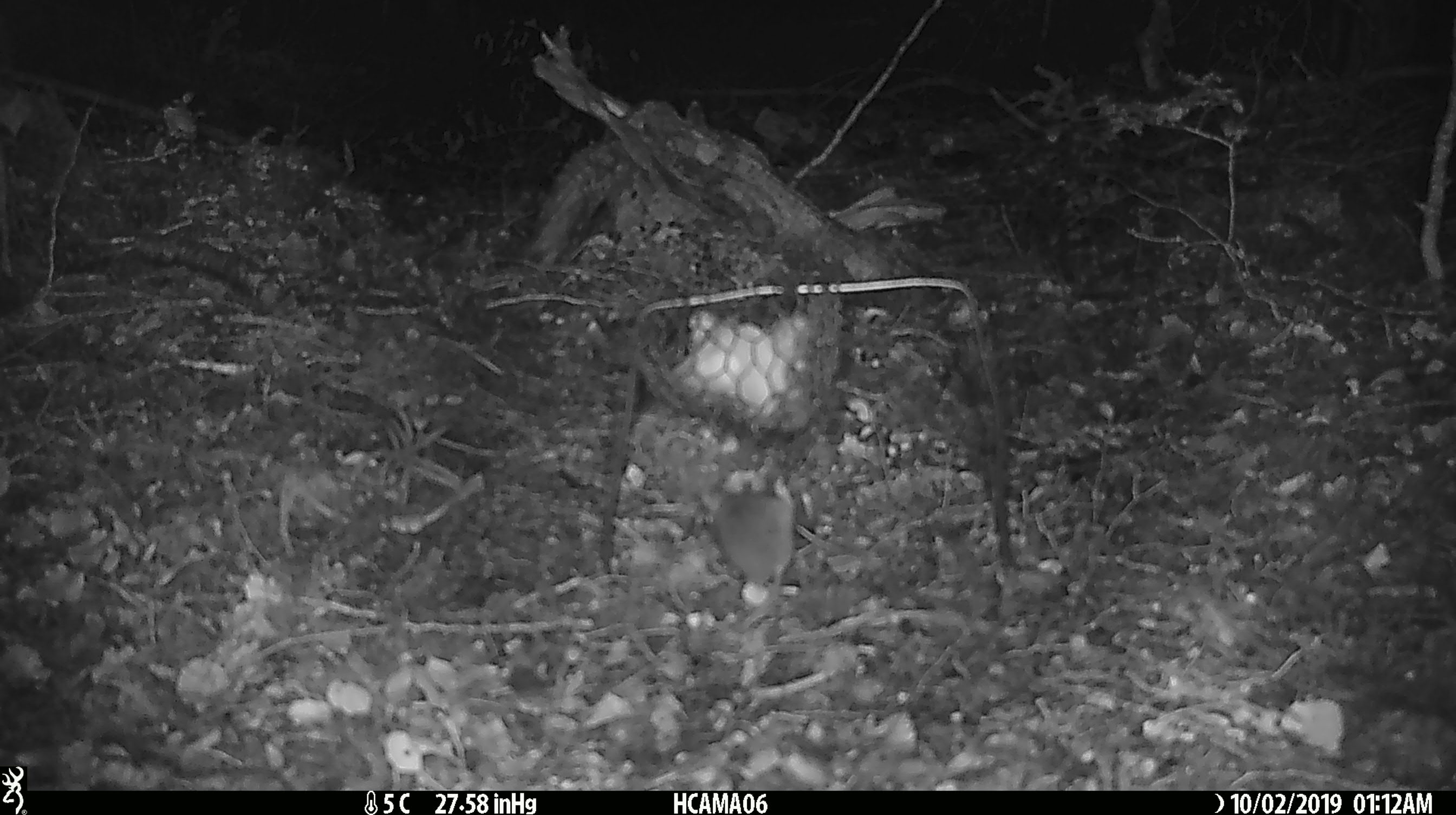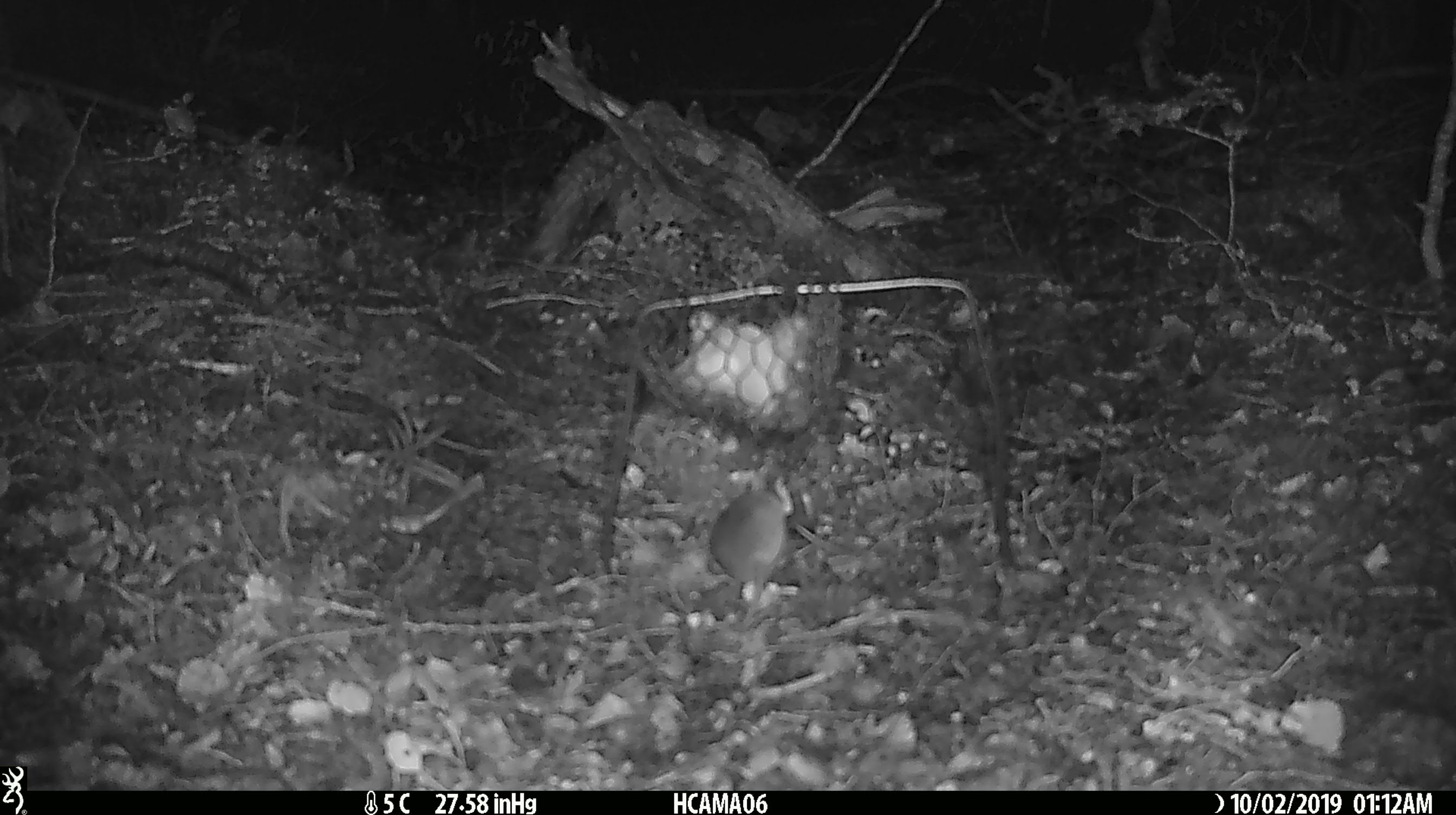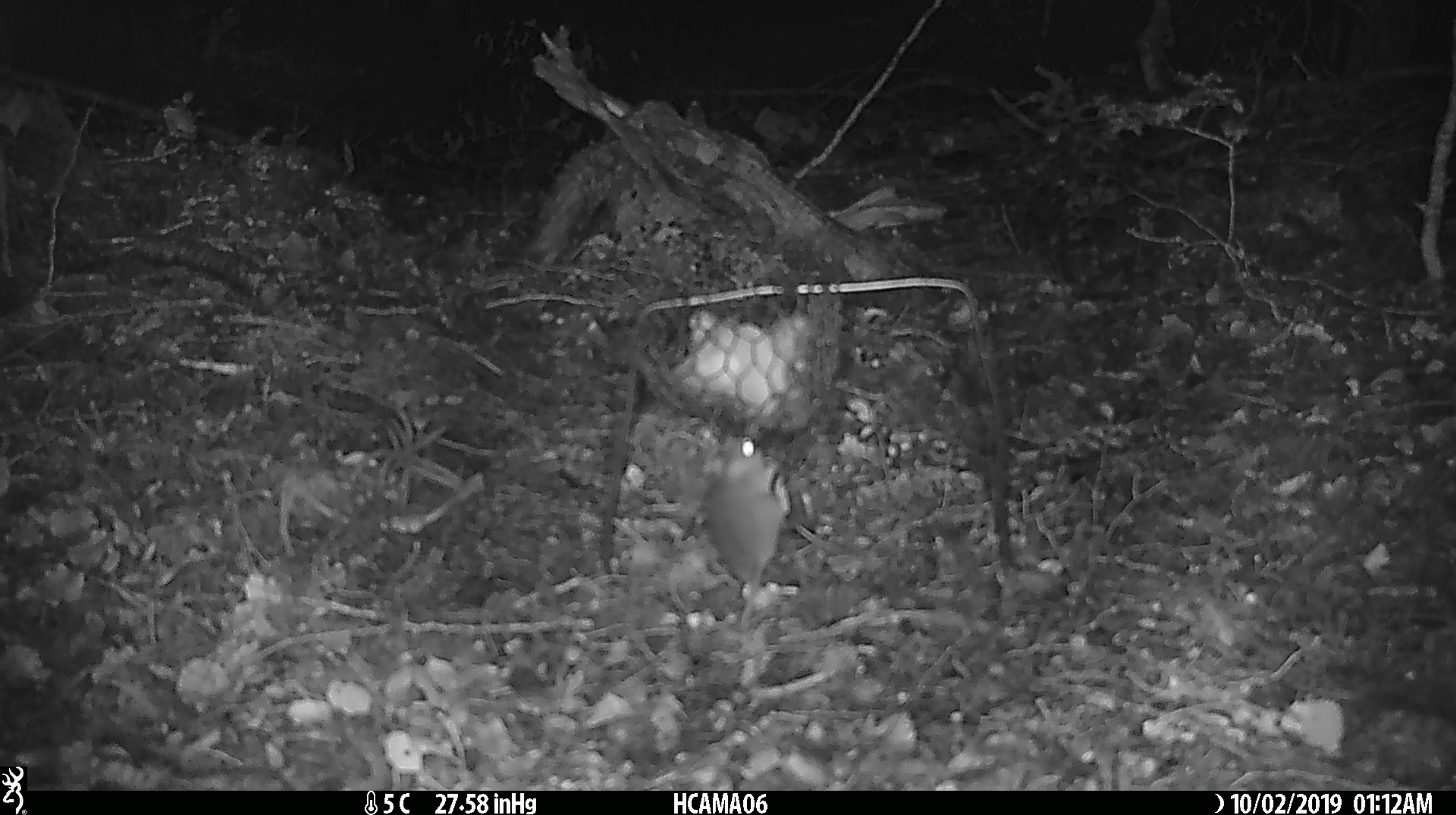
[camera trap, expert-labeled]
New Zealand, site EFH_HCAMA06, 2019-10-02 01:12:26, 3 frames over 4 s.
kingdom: Animalia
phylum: Chordata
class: Mammalia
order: Rodentia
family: Muridae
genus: Mus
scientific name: Mus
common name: mouse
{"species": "mouse (Mus)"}